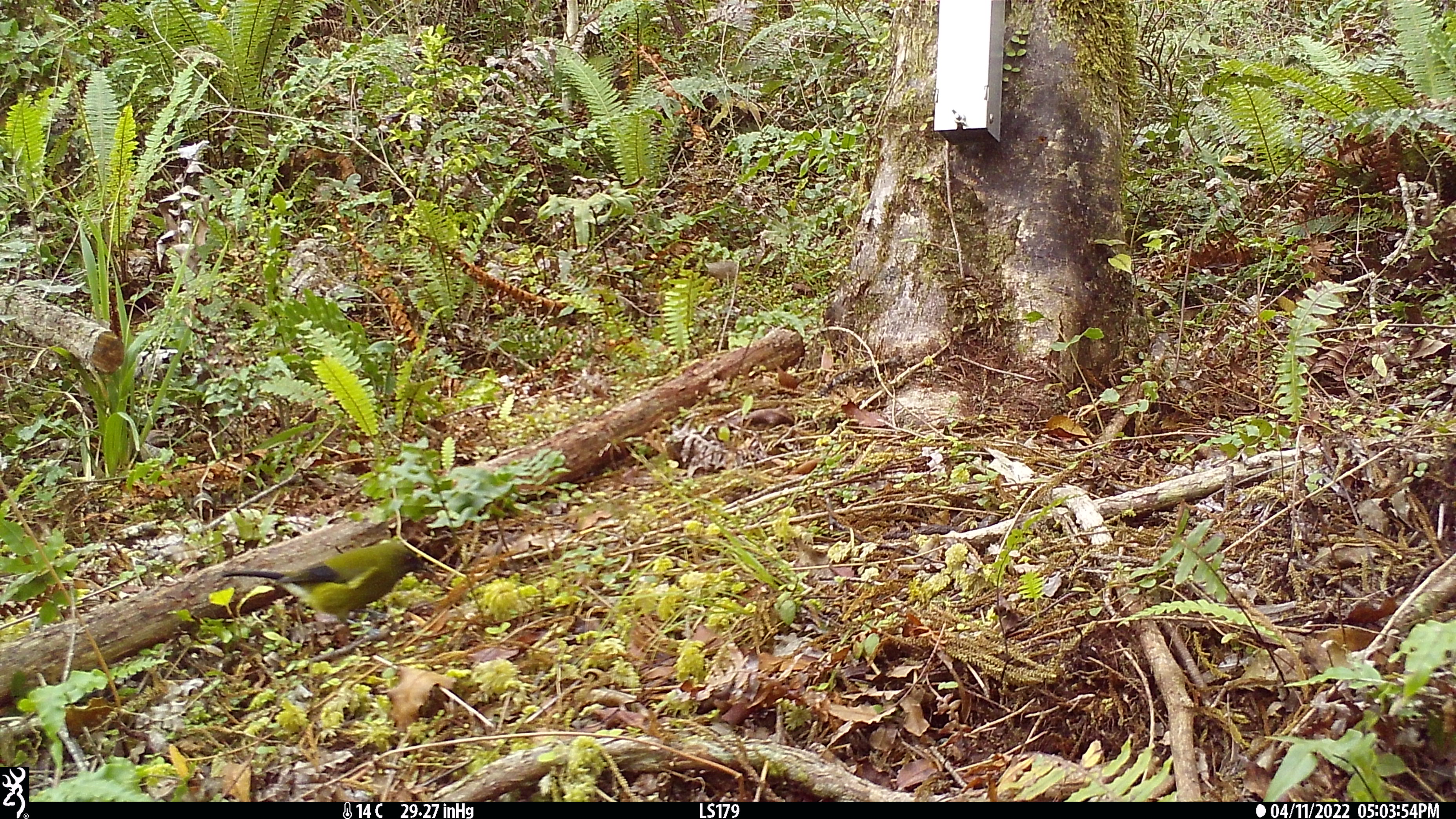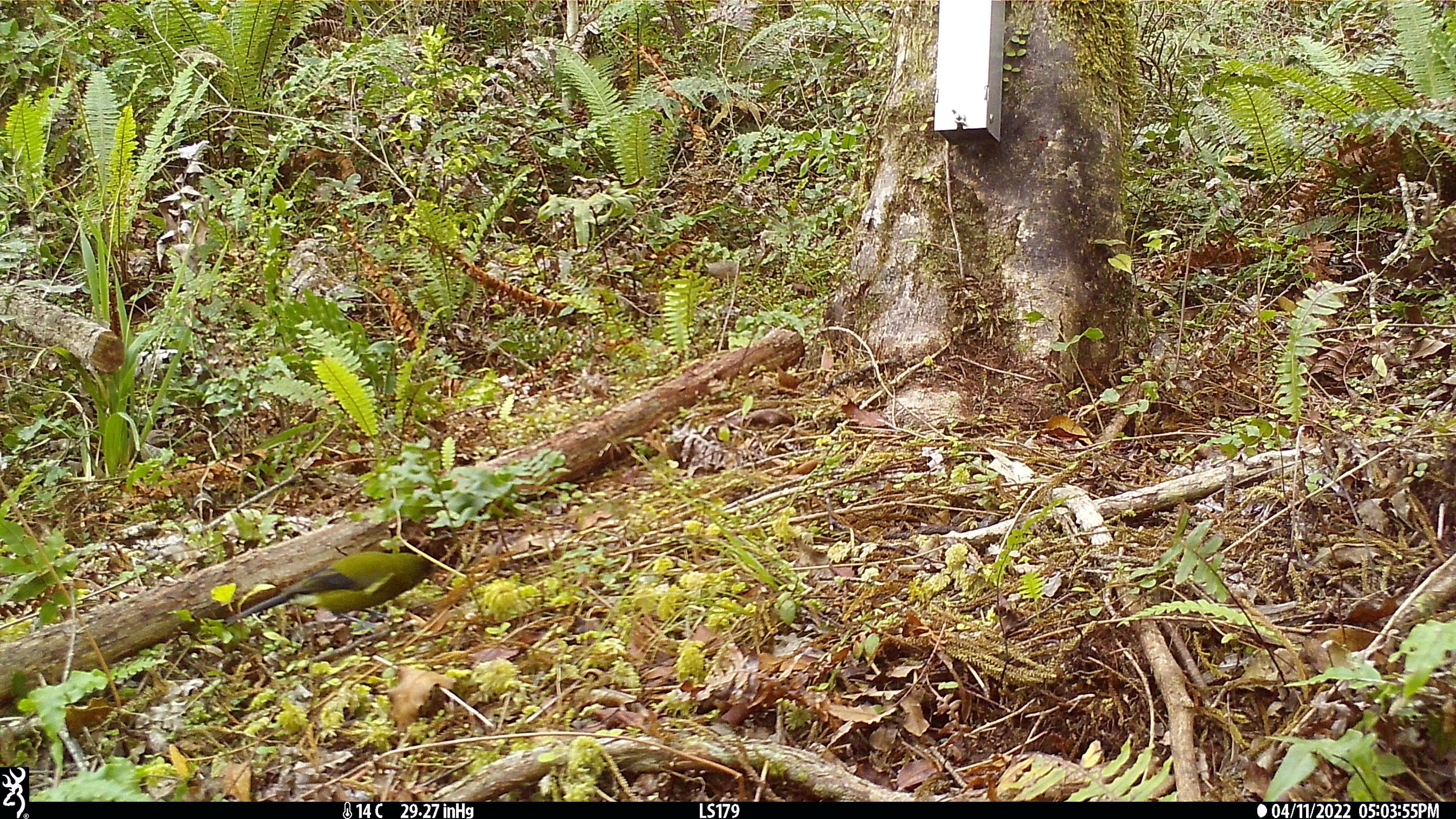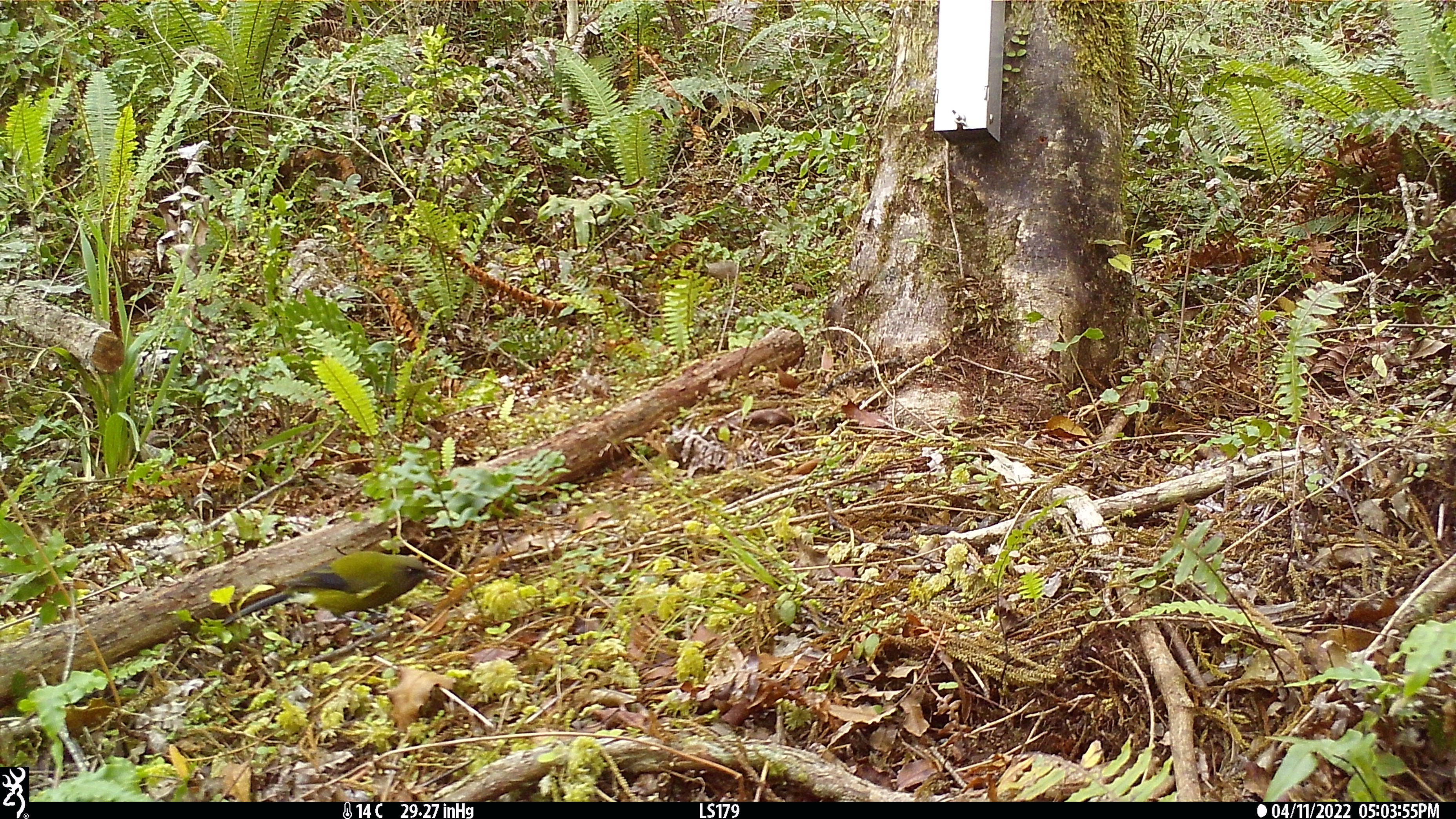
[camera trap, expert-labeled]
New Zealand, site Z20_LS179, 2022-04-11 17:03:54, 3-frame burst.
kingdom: Animalia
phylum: Chordata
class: Aves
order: Passeriformes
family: Meliphagidae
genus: Anthornis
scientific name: Anthornis melanura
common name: new zealand bellbird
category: bellbird